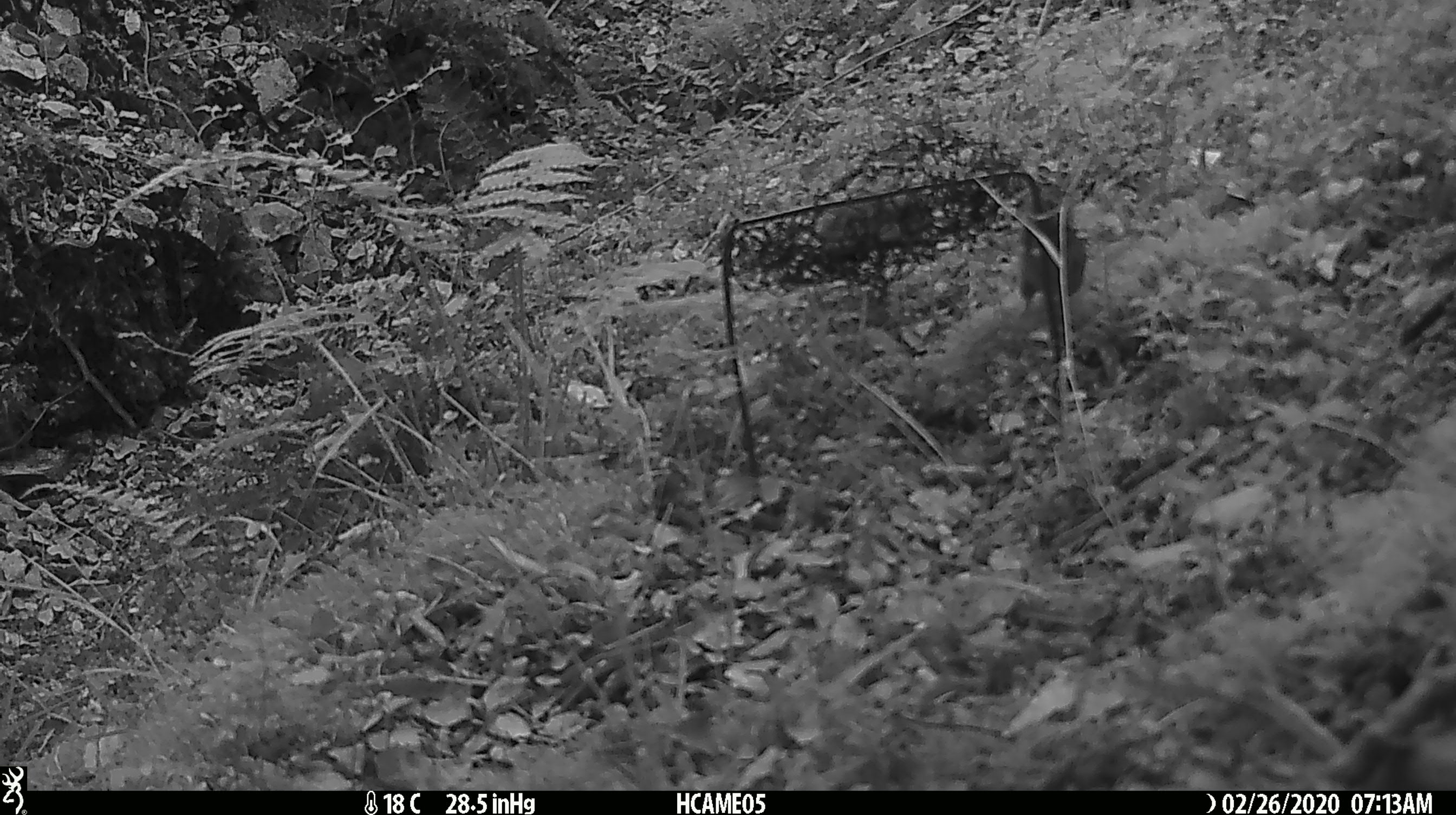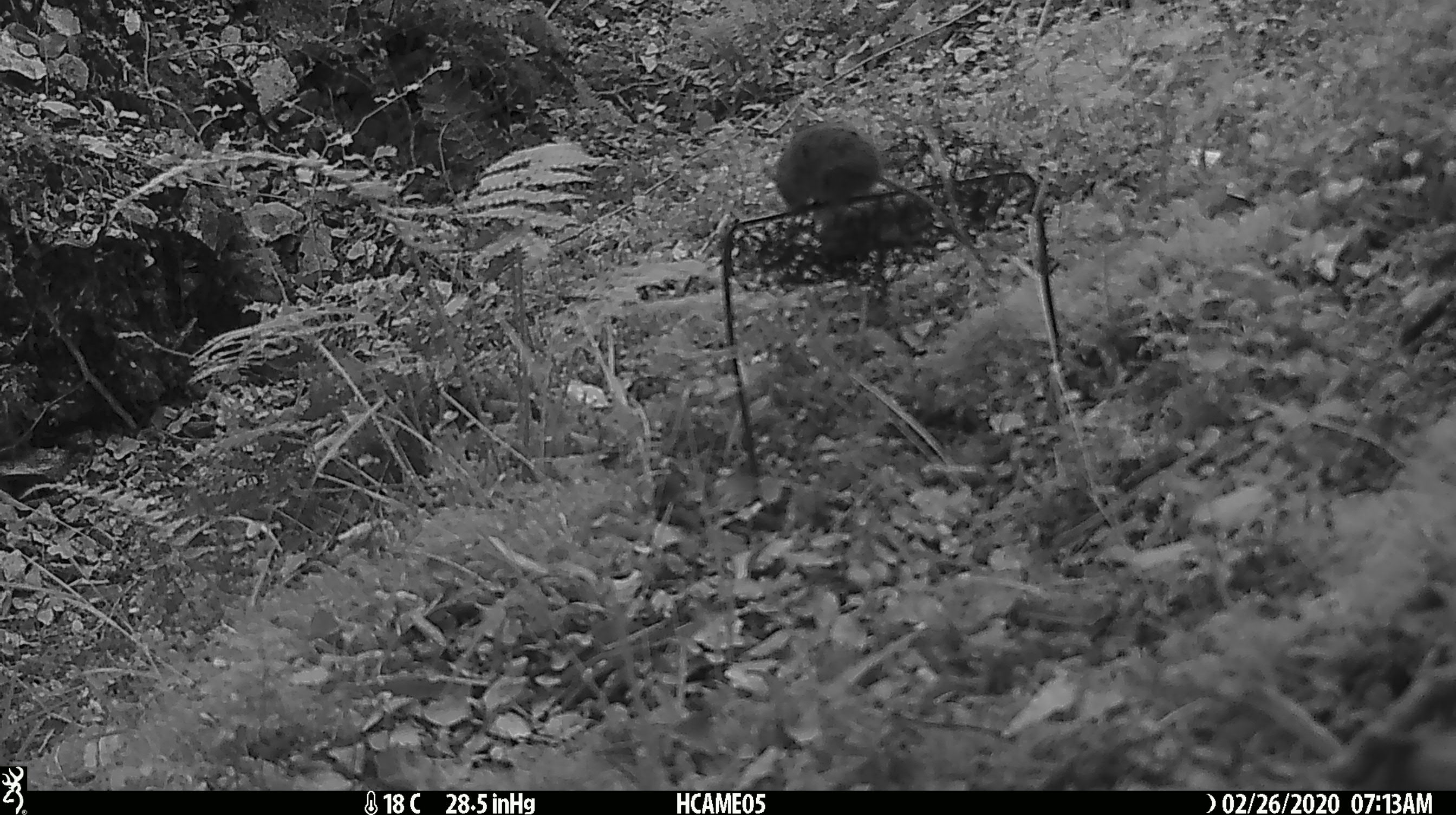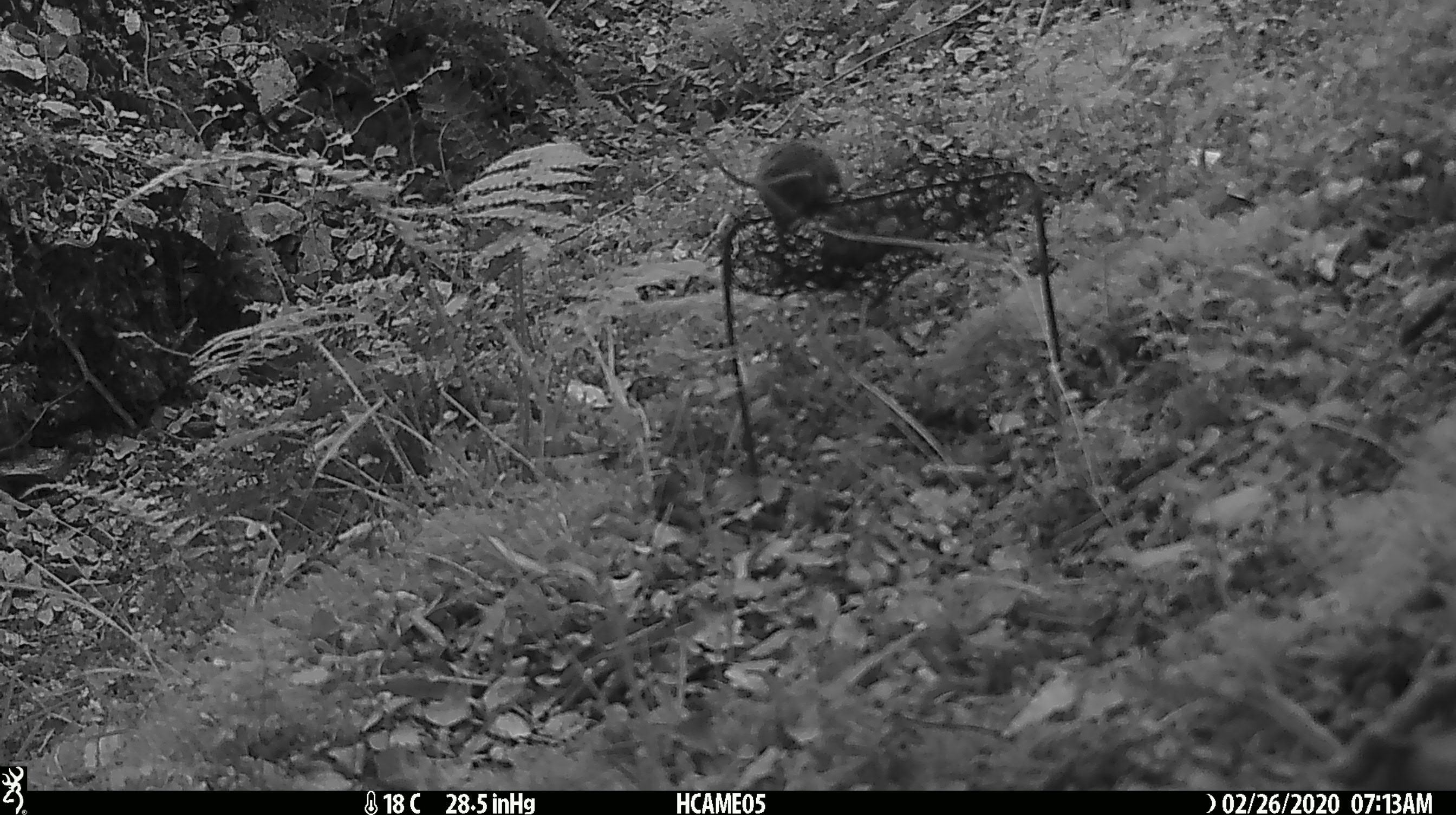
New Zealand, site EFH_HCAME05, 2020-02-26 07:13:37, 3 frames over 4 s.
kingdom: Animalia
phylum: Chordata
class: Mammalia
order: Rodentia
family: Muridae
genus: Mus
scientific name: Mus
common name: mouse